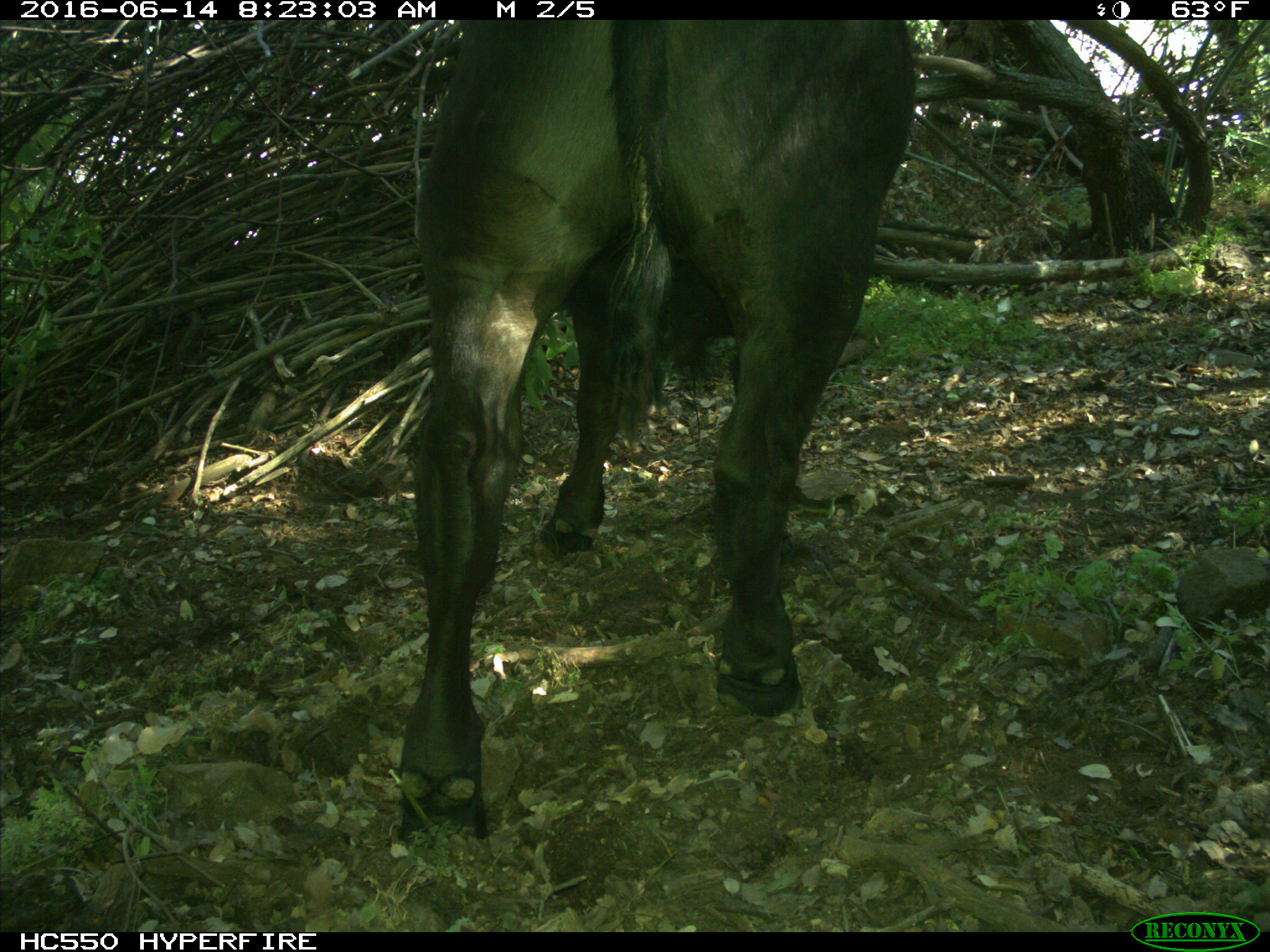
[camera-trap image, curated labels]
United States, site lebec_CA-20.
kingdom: Animalia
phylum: Chordata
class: Mammalia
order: Artiodactyla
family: Bovidae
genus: Bos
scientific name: Bos taurus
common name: domestic cow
Bos taurus (domestic cow).